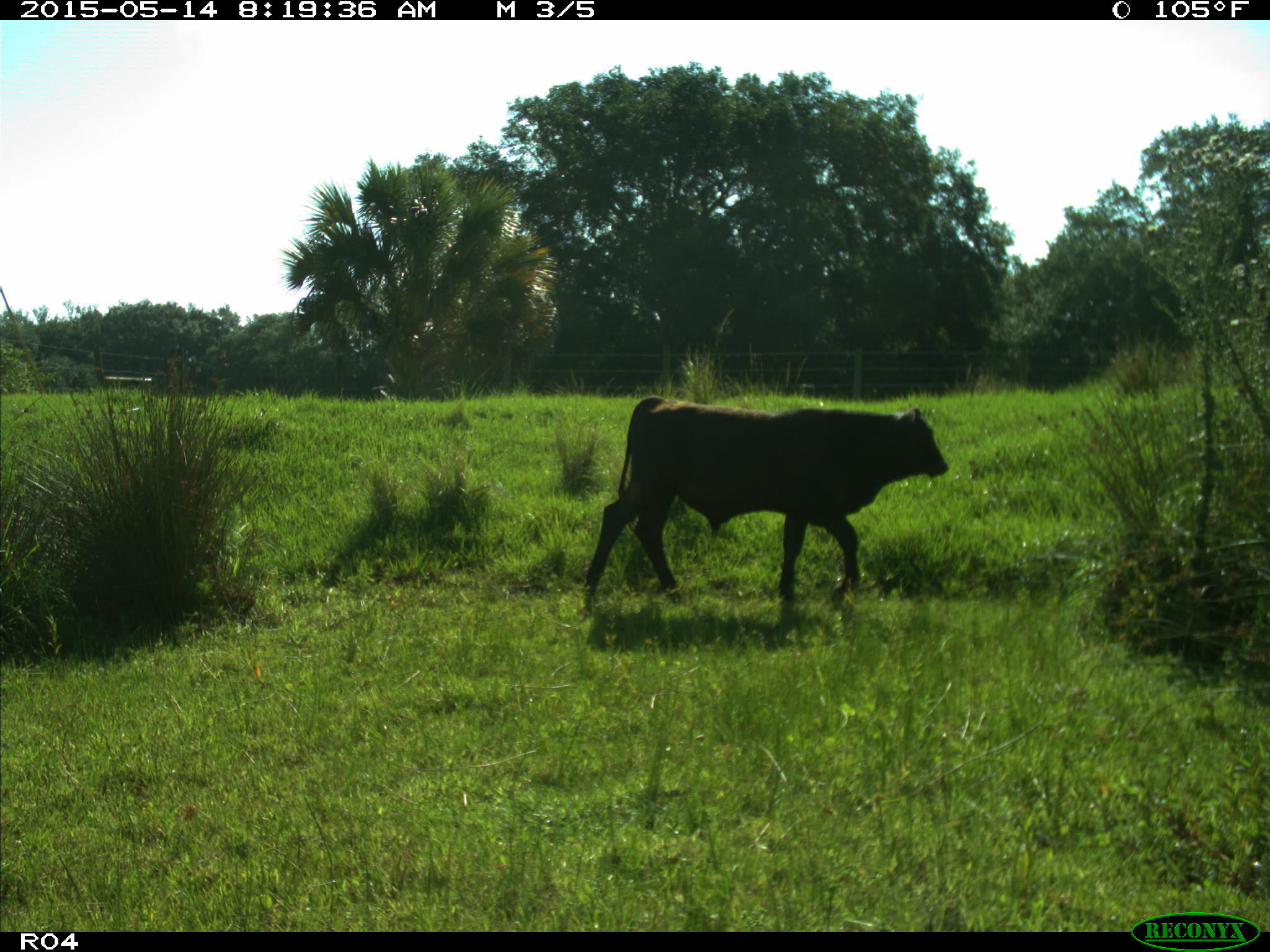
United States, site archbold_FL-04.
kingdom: Animalia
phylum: Chordata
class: Mammalia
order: Artiodactyla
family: Bovidae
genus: Bos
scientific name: Bos taurus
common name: domestic cow